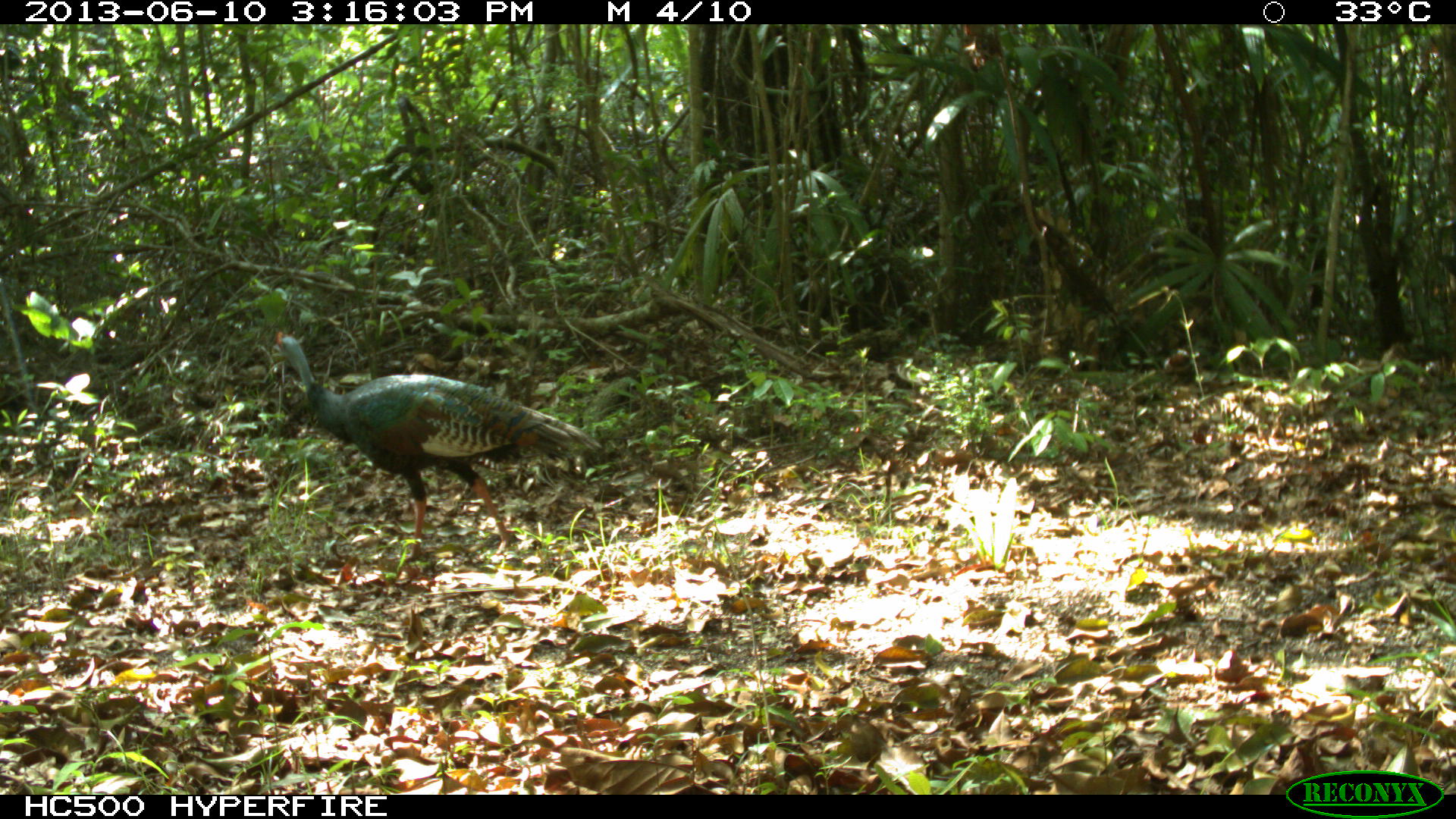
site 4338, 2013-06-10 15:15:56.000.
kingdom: Animalia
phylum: Chordata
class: Aves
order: Galliformes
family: Phasianidae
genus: Meleagris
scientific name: Meleagris ocellata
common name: ocellated turkey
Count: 1.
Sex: male.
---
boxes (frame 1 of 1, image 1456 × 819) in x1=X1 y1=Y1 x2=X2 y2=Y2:
meleagris ocellata: x1=274 y1=328 x2=605 y2=563